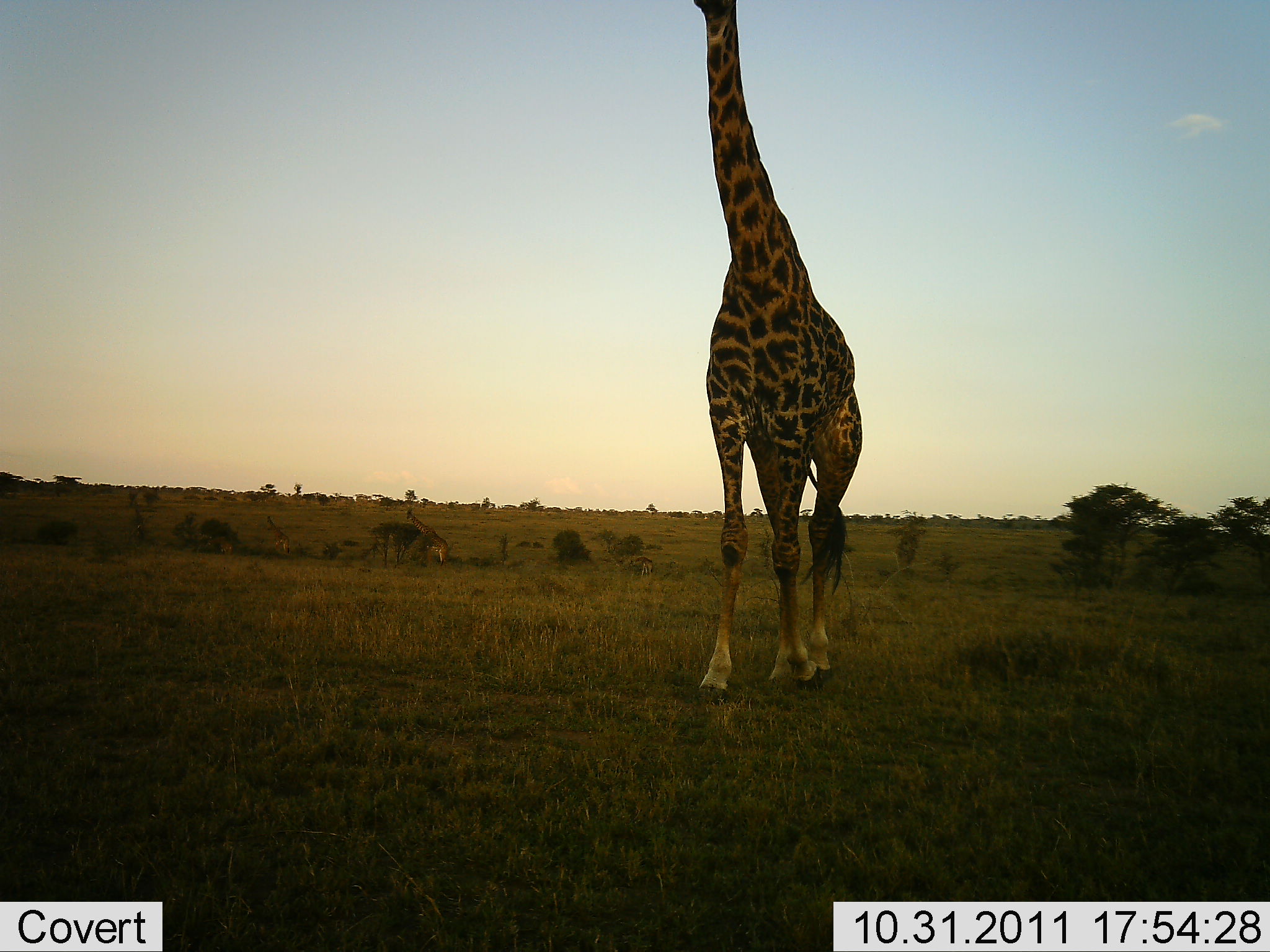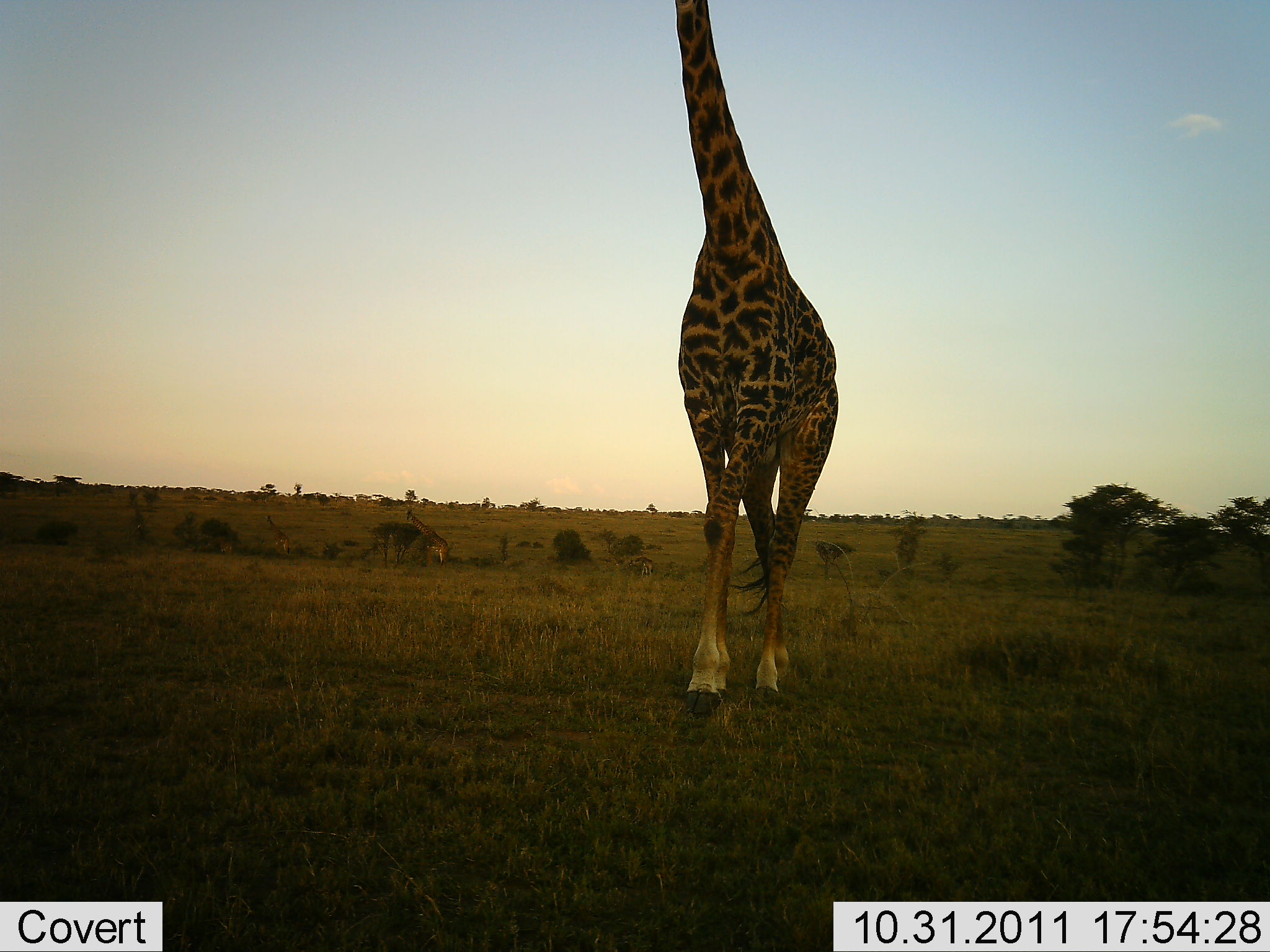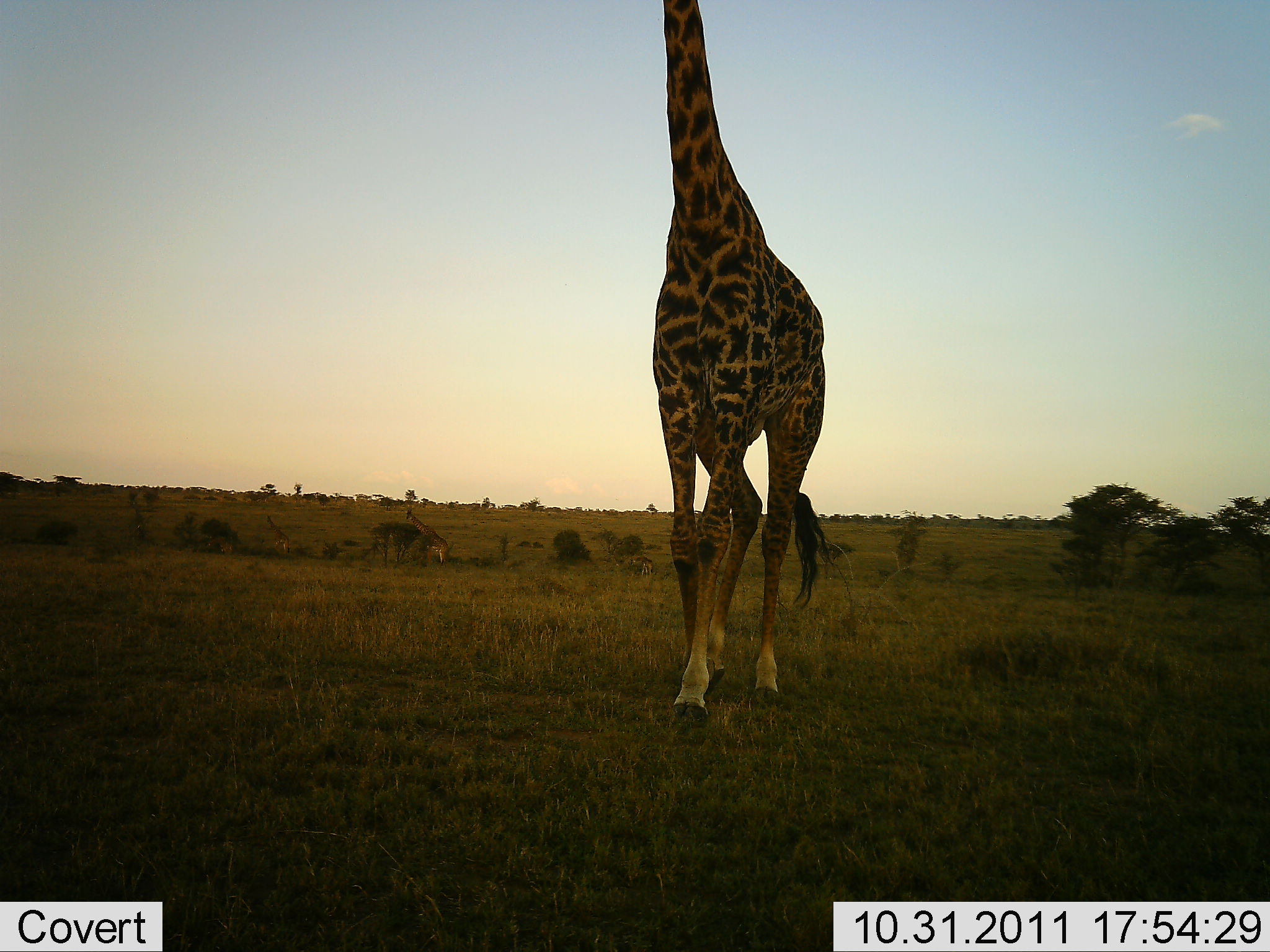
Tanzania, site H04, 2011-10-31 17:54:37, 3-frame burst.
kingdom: Animalia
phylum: Chordata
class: Mammalia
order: Artiodactyla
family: Giraffidae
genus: Giraffa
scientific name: Giraffa camelopardalis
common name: giraffe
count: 1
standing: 25%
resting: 0%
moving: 75%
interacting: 0%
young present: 0%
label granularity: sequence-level